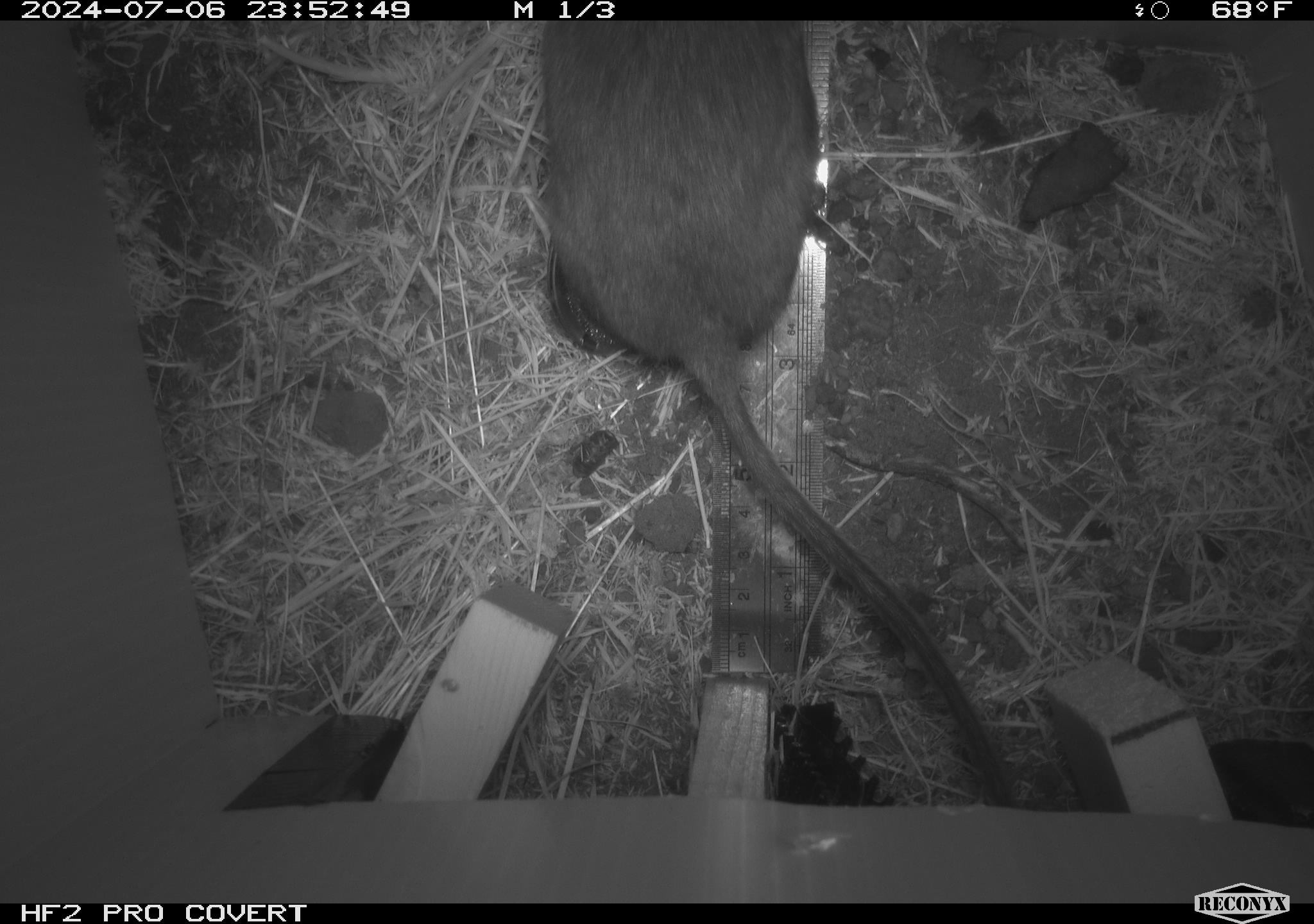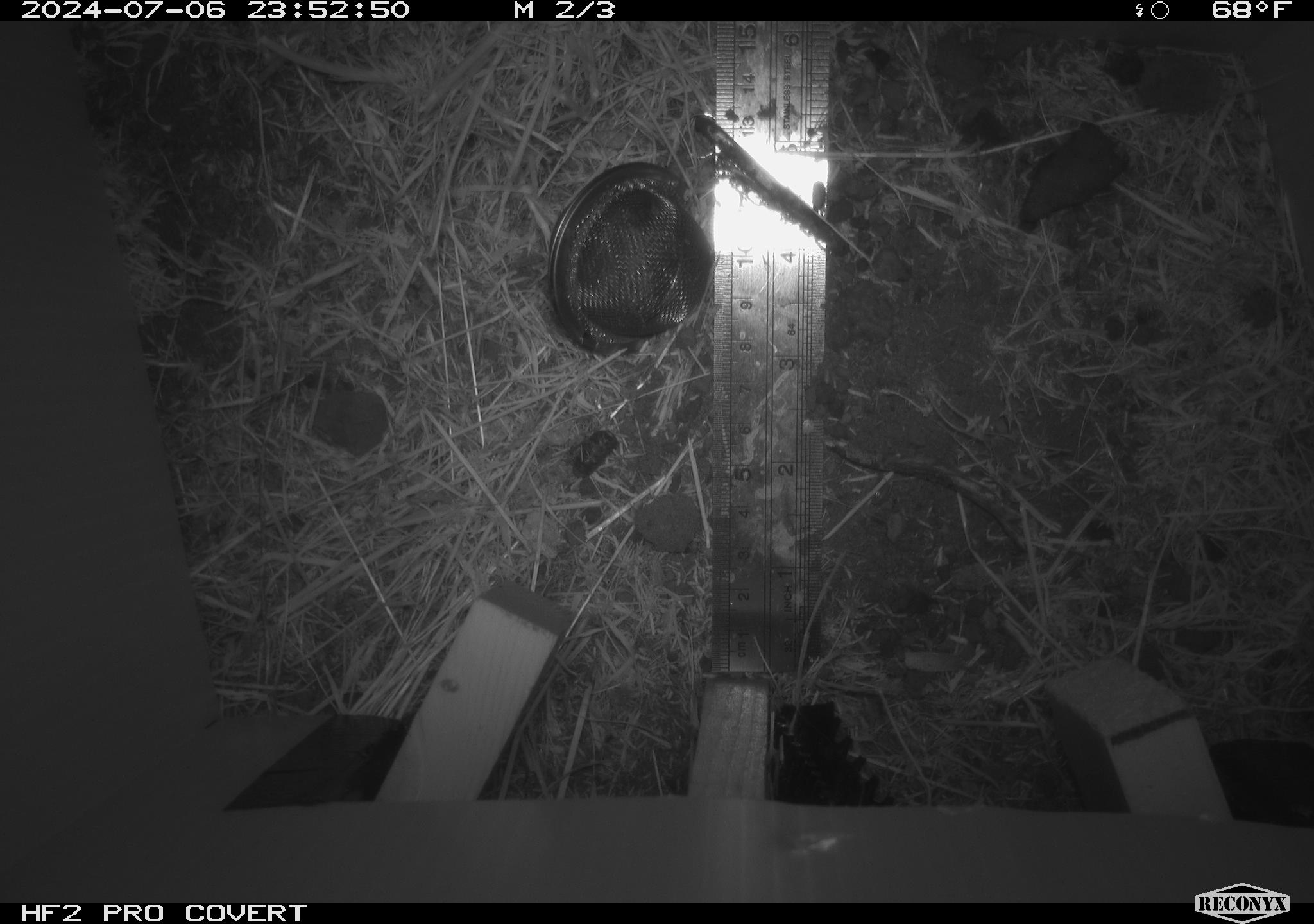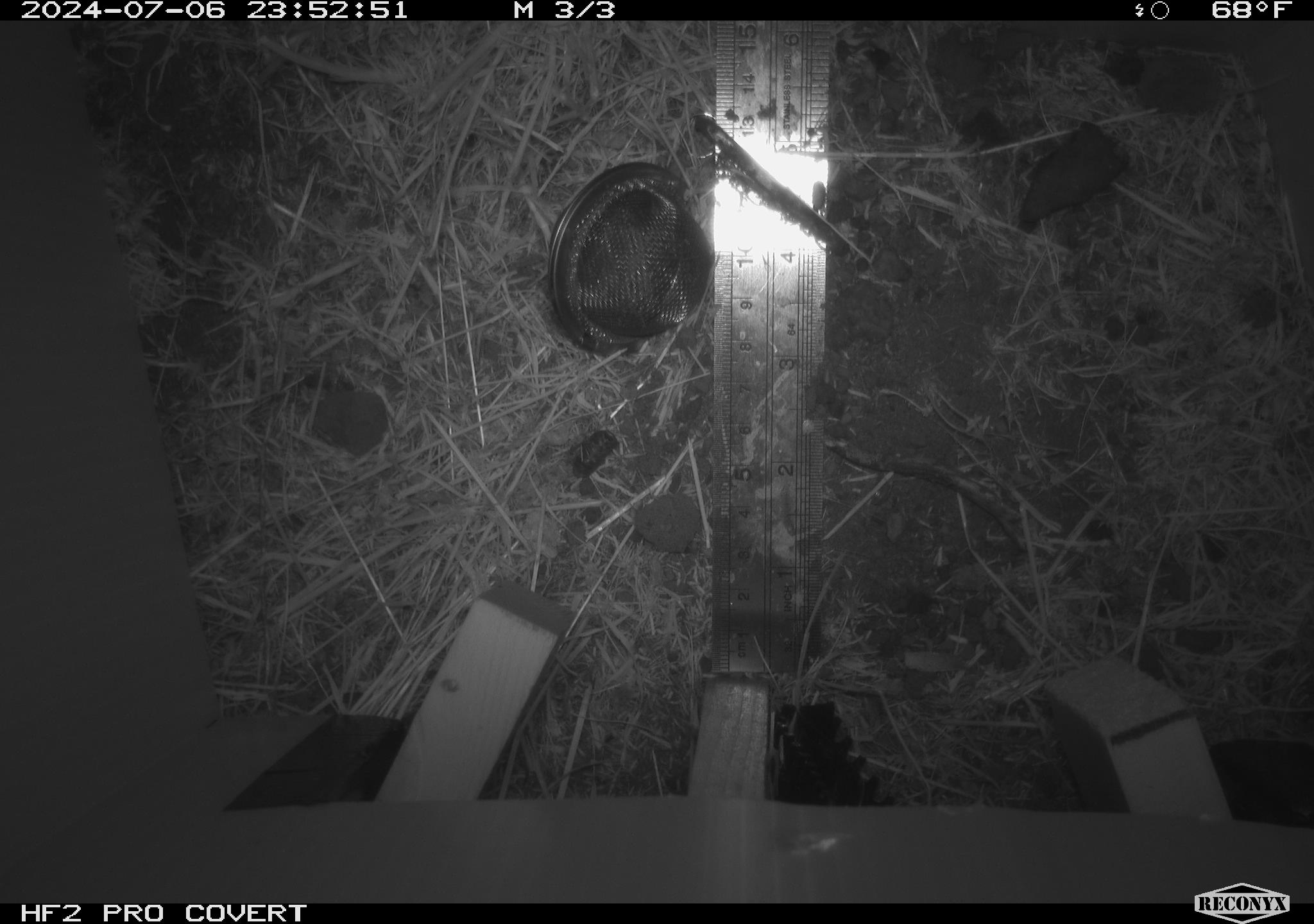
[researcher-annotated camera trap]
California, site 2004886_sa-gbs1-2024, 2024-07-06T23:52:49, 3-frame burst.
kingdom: Animalia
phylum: Chordata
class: Mammalia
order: Rodentia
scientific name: Rodentia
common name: woodrat or rat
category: woodrat or rat species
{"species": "woodrat or rat species (woodrat or rat) (Rodentia)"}